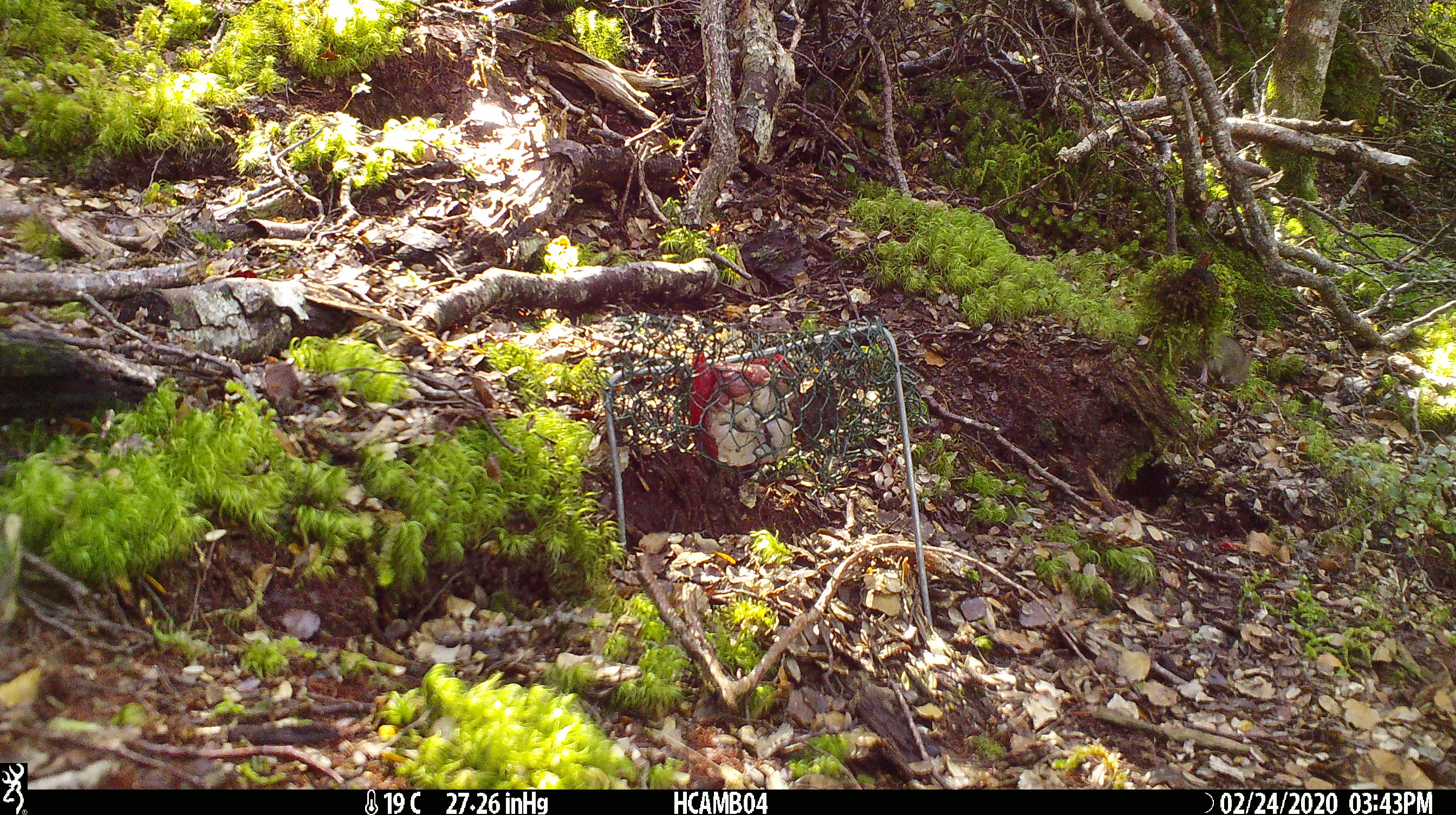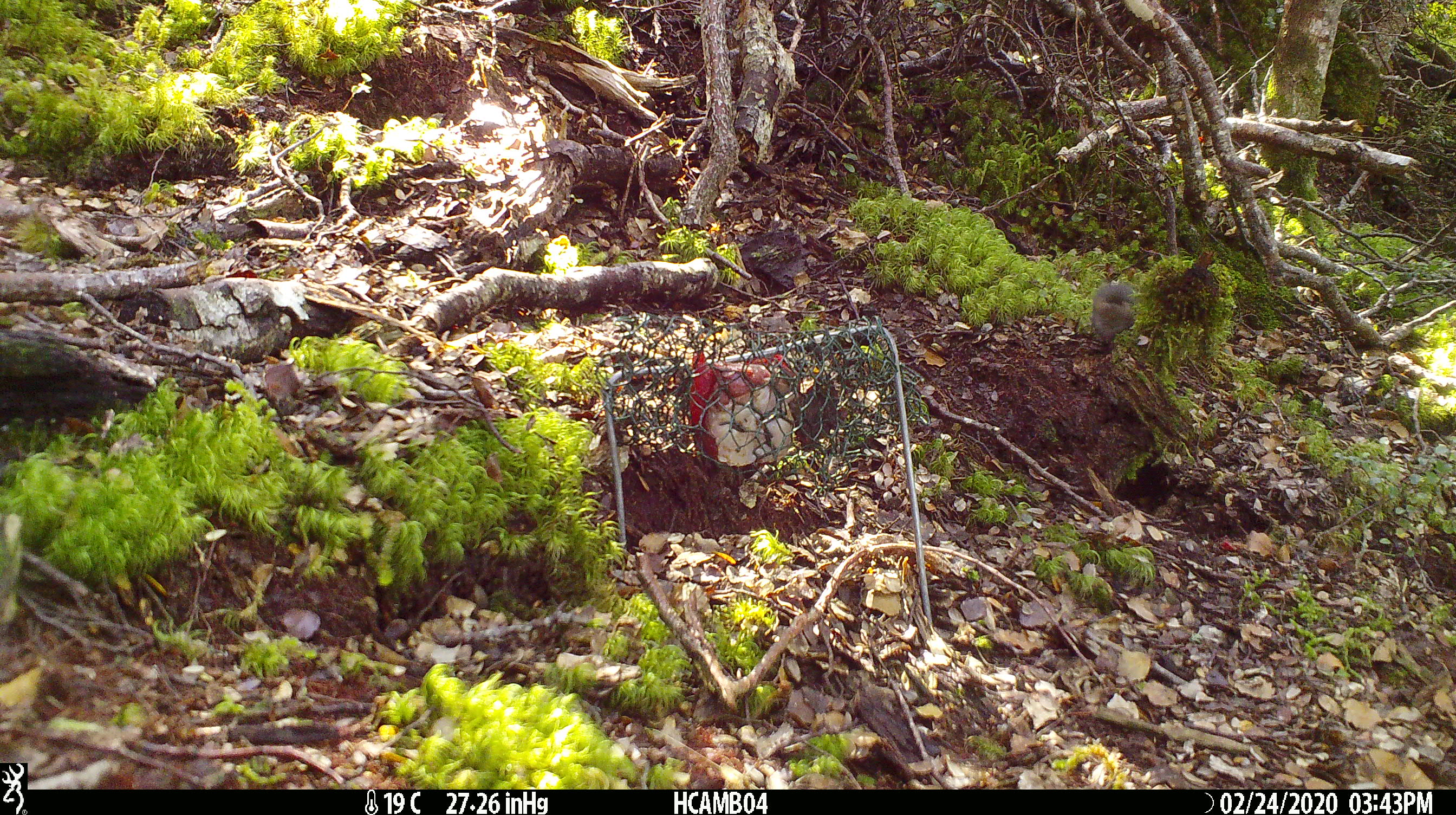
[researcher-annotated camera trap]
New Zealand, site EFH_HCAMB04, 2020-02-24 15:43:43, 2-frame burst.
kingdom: Animalia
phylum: Chordata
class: Mammalia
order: Rodentia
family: Muridae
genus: Mus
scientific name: Mus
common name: mouse